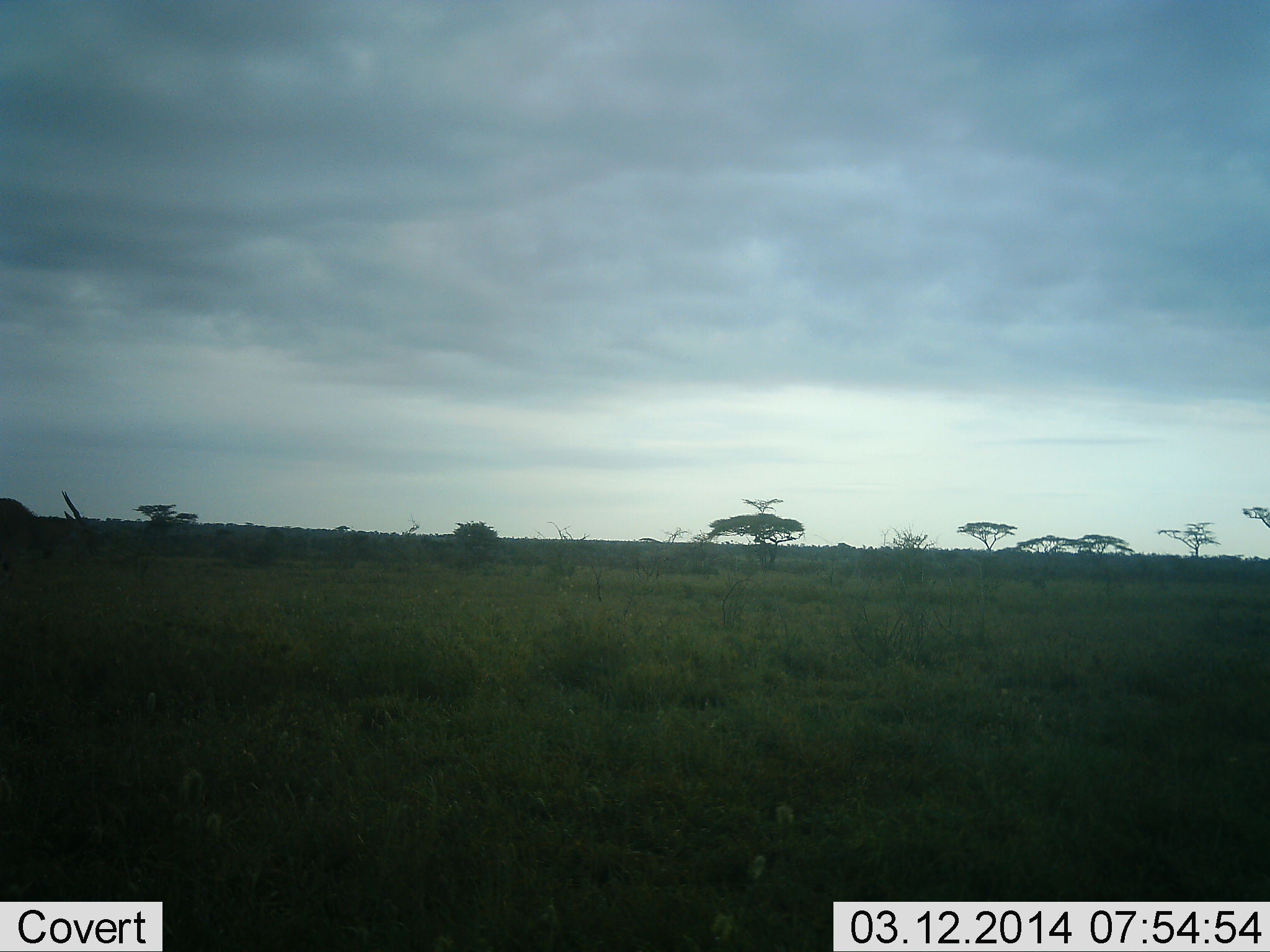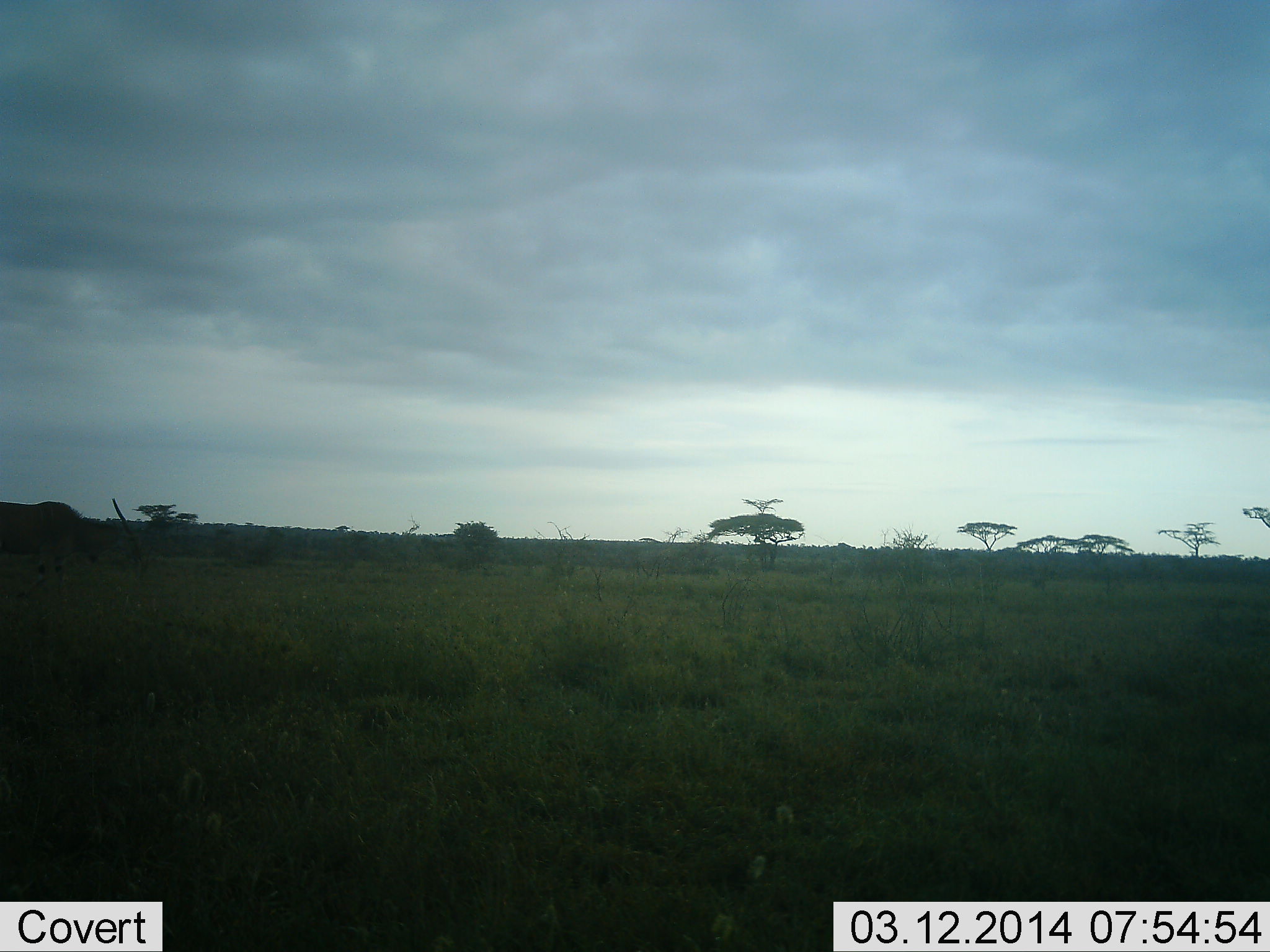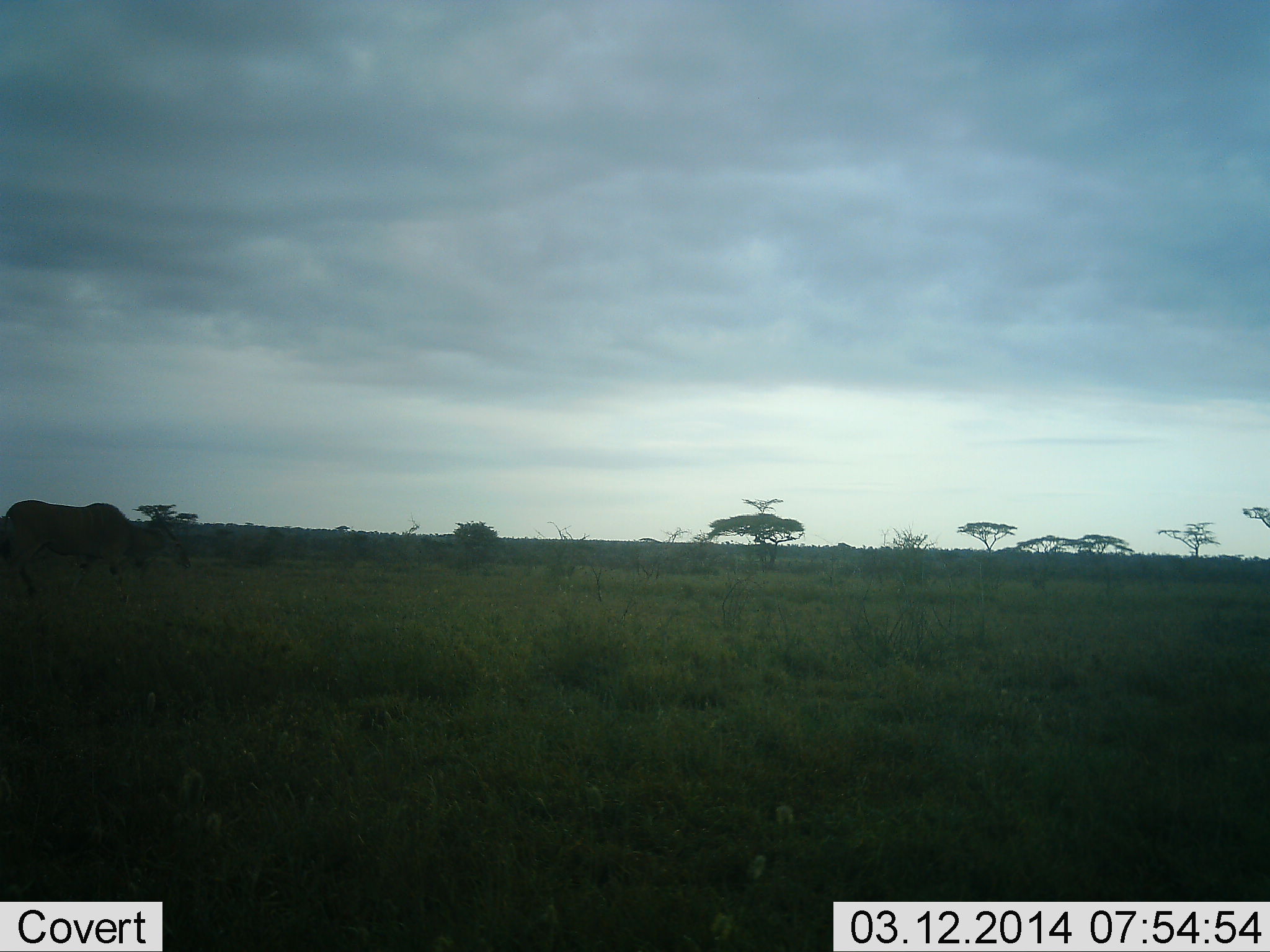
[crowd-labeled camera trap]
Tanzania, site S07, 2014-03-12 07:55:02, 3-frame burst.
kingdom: Animalia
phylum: Chordata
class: Mammalia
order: Artiodactyla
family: Bovidae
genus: Tragelaphus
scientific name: Tragelaphus oryx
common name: eland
Eland (Tragelaphus oryx), count 1. Behavior (volunteer vote fractions): standing 10%, resting 0%, moving 80%, interacting 0%. Young present (vote fraction): 0%. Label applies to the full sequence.